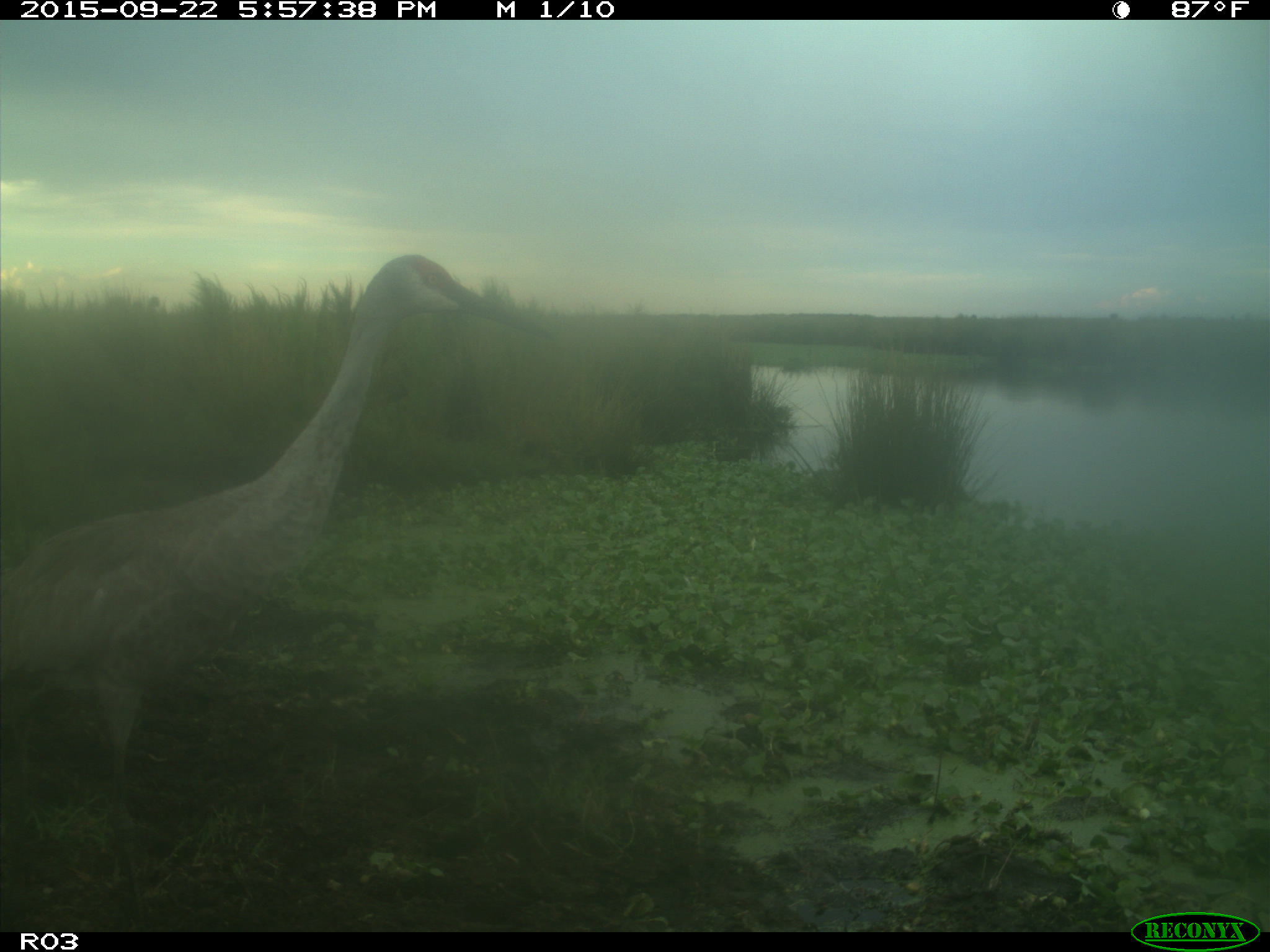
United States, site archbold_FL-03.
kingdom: Animalia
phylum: Chordata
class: Aves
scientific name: Aves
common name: birds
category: unidentified bird